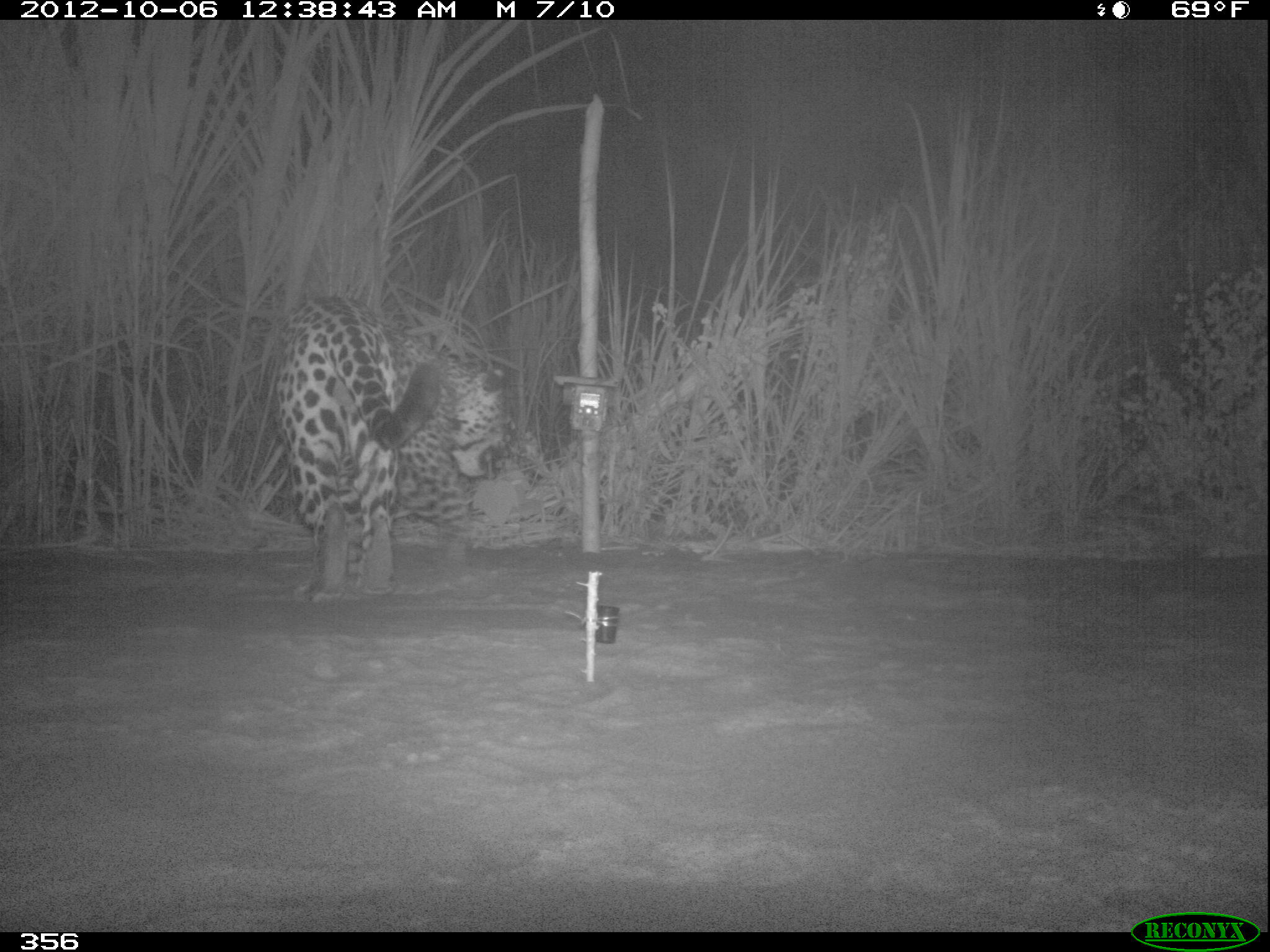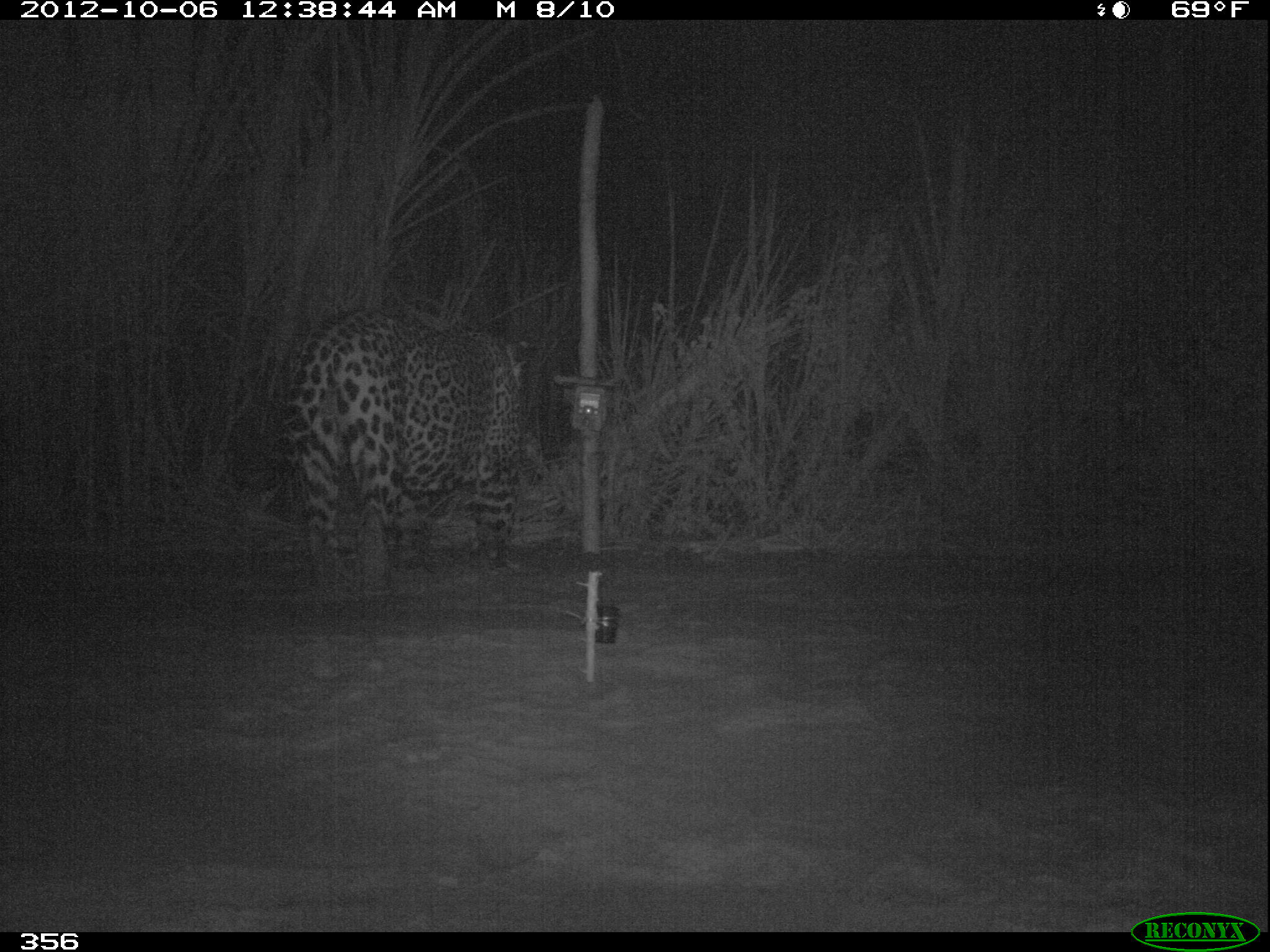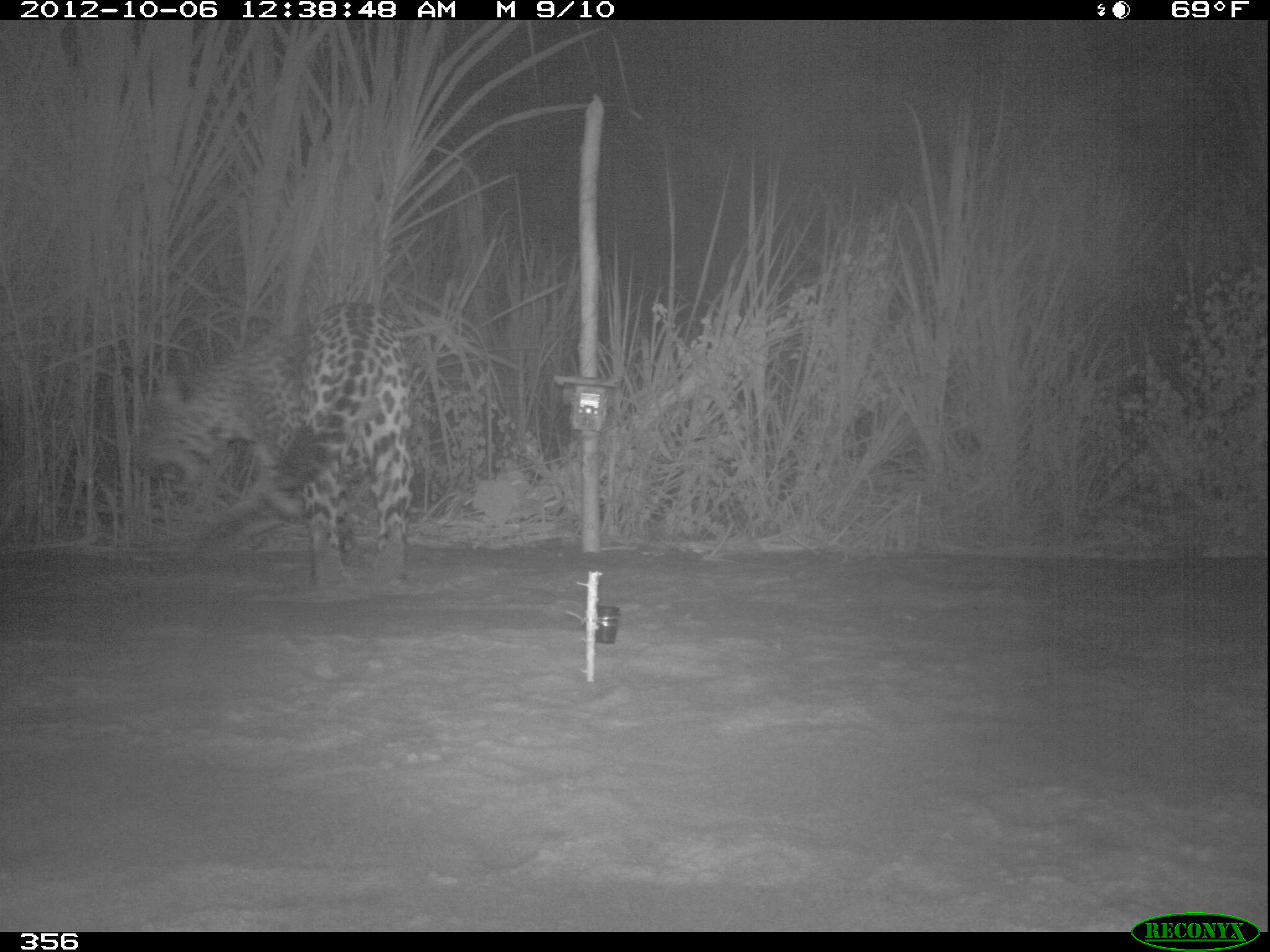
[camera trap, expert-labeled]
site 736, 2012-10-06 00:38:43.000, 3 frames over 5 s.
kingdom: Animalia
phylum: Chordata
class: Mammalia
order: Carnivora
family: Felidae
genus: Panthera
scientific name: Panthera onca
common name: jaguar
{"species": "Panthera onca (jaguar)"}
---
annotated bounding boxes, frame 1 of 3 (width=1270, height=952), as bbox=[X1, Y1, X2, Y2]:
panthera onca: bbox=[275, 297, 505, 599]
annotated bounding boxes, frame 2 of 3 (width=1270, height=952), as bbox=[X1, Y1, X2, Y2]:
panthera onca: bbox=[279, 303, 528, 597]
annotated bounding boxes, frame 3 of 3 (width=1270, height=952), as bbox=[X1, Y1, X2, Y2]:
panthera onca: bbox=[129, 300, 412, 587]